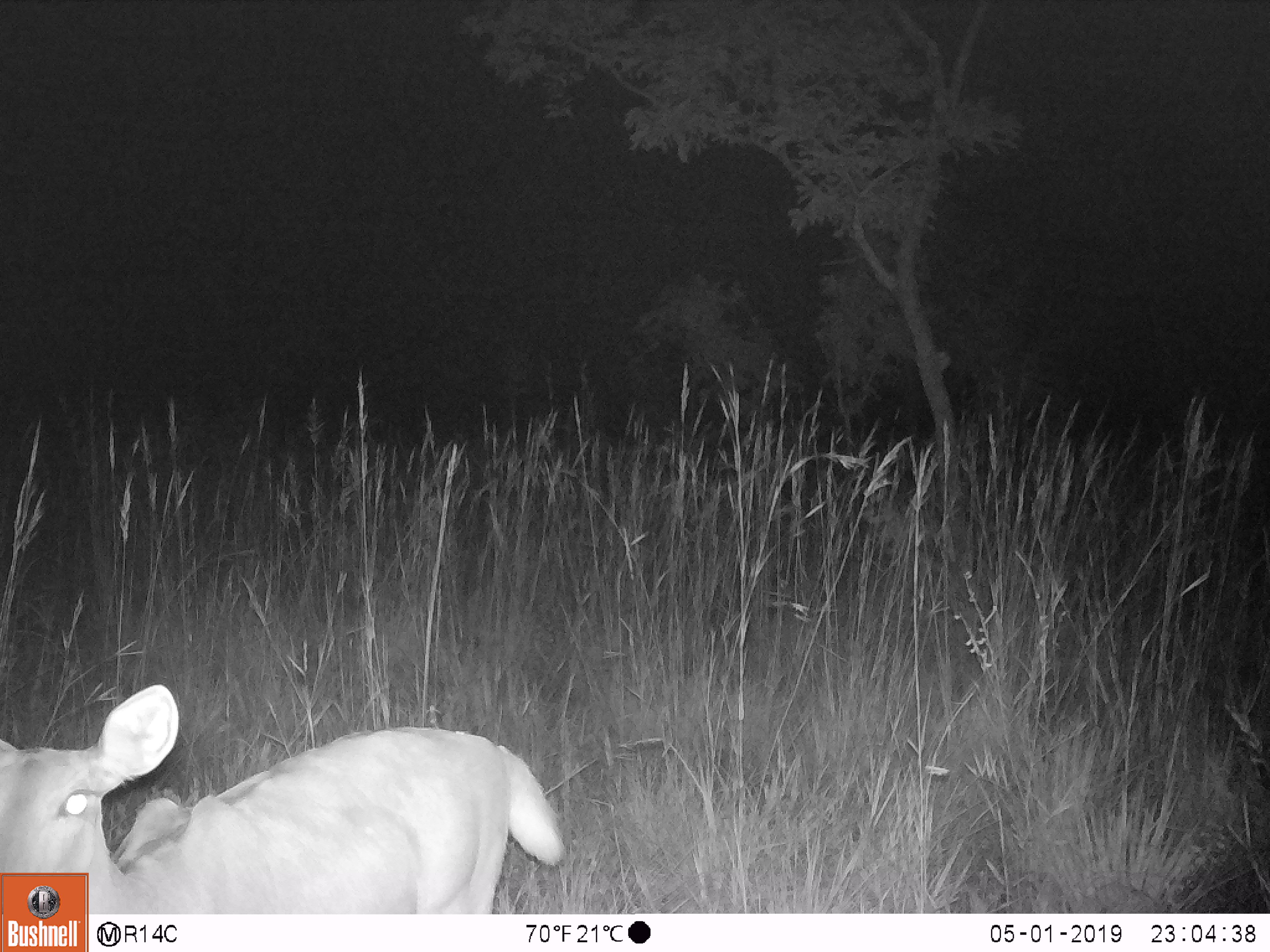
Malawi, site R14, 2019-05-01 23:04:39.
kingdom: Animalia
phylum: Chordata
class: Mammalia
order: Artiodactyla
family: Bovidae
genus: Redunca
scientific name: Redunca arundinum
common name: southern reedbuck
Southern reedbuck (Redunca arundinum), count 1.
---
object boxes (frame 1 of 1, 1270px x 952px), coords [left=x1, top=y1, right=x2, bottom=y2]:
southern reedbuck: [left=2, top=681, right=575, bottom=868]